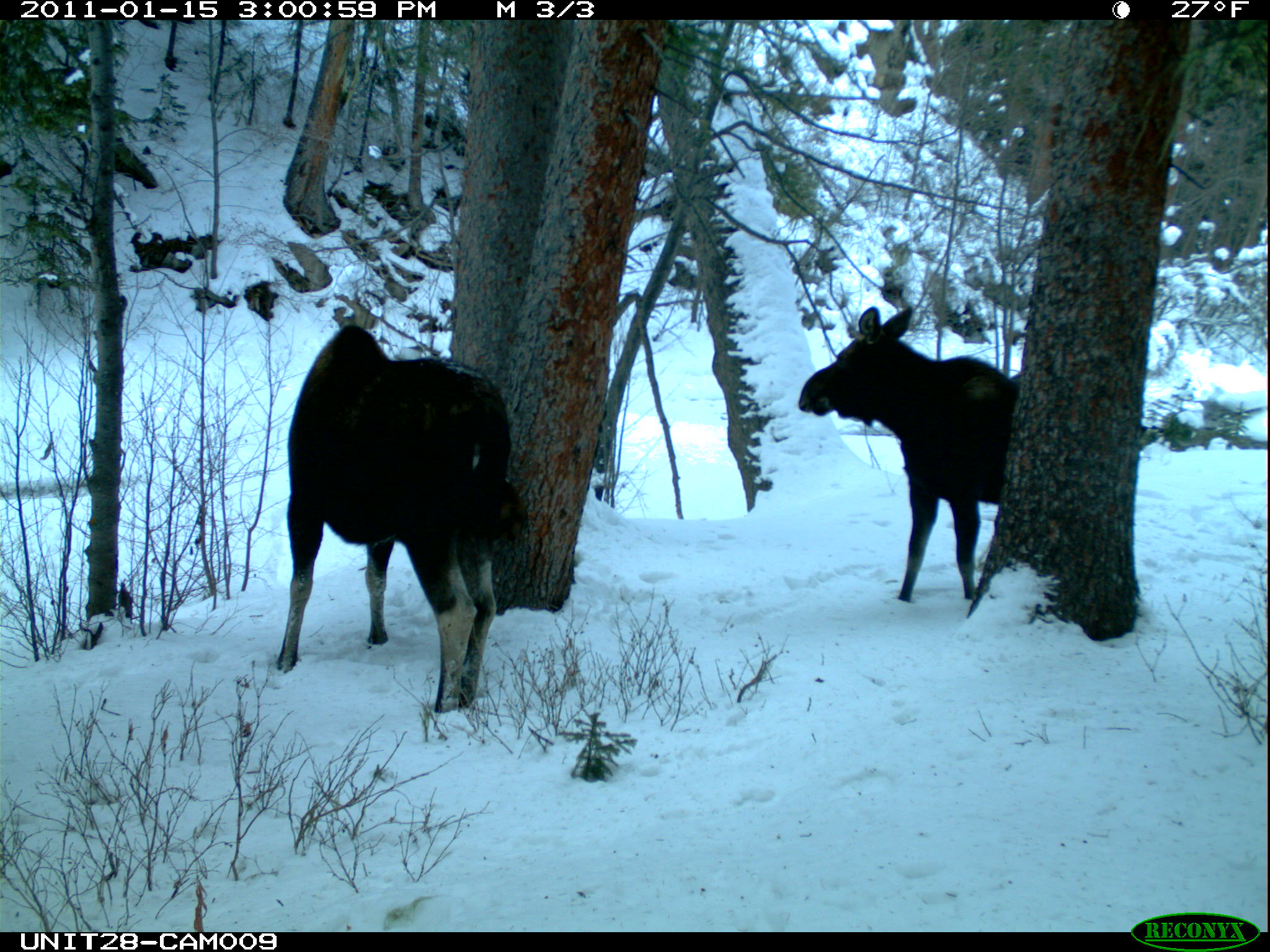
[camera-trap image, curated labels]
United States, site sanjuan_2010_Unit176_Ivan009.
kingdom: Animalia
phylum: Chordata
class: Mammalia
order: Artiodactyla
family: Cervidae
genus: Alces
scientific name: Alces alces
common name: moose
Alces alces (moose).